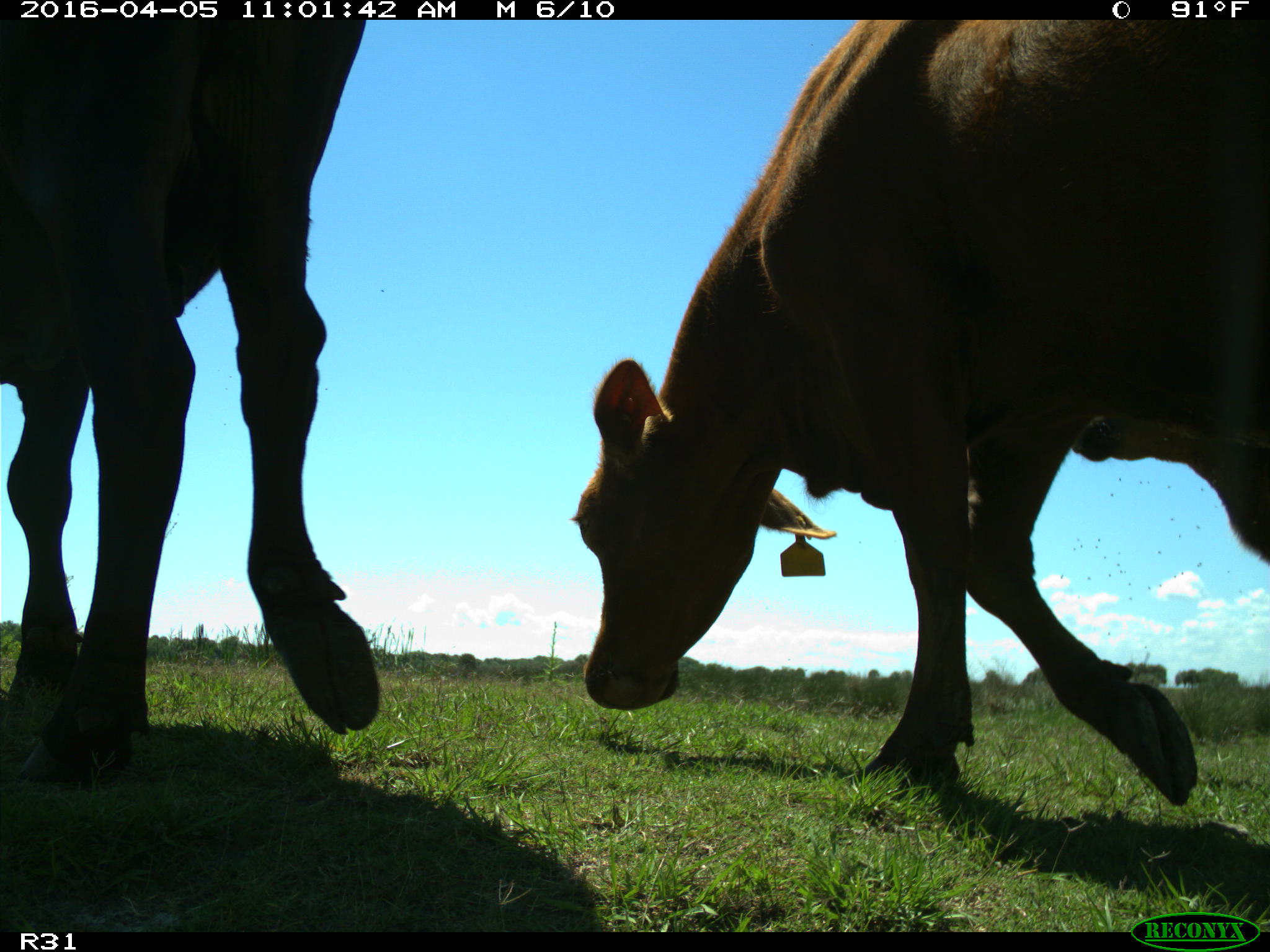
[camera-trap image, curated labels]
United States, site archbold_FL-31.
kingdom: Animalia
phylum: Chordata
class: Mammalia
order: Artiodactyla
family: Bovidae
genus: Bos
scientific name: Bos taurus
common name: domestic cow